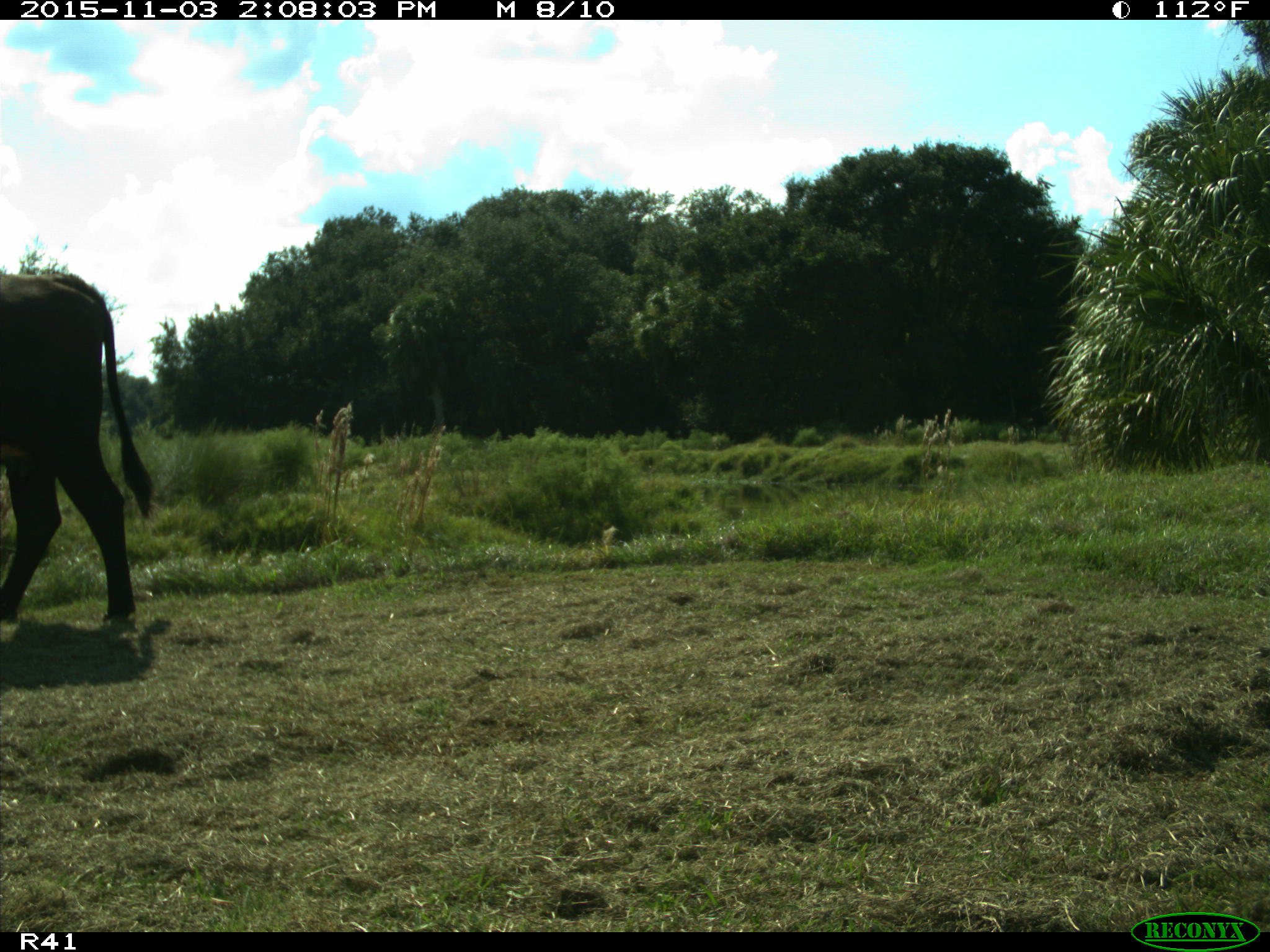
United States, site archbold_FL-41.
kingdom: Animalia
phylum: Chordata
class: Mammalia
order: Artiodactyla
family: Bovidae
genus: Bos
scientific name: Bos taurus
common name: domestic cow